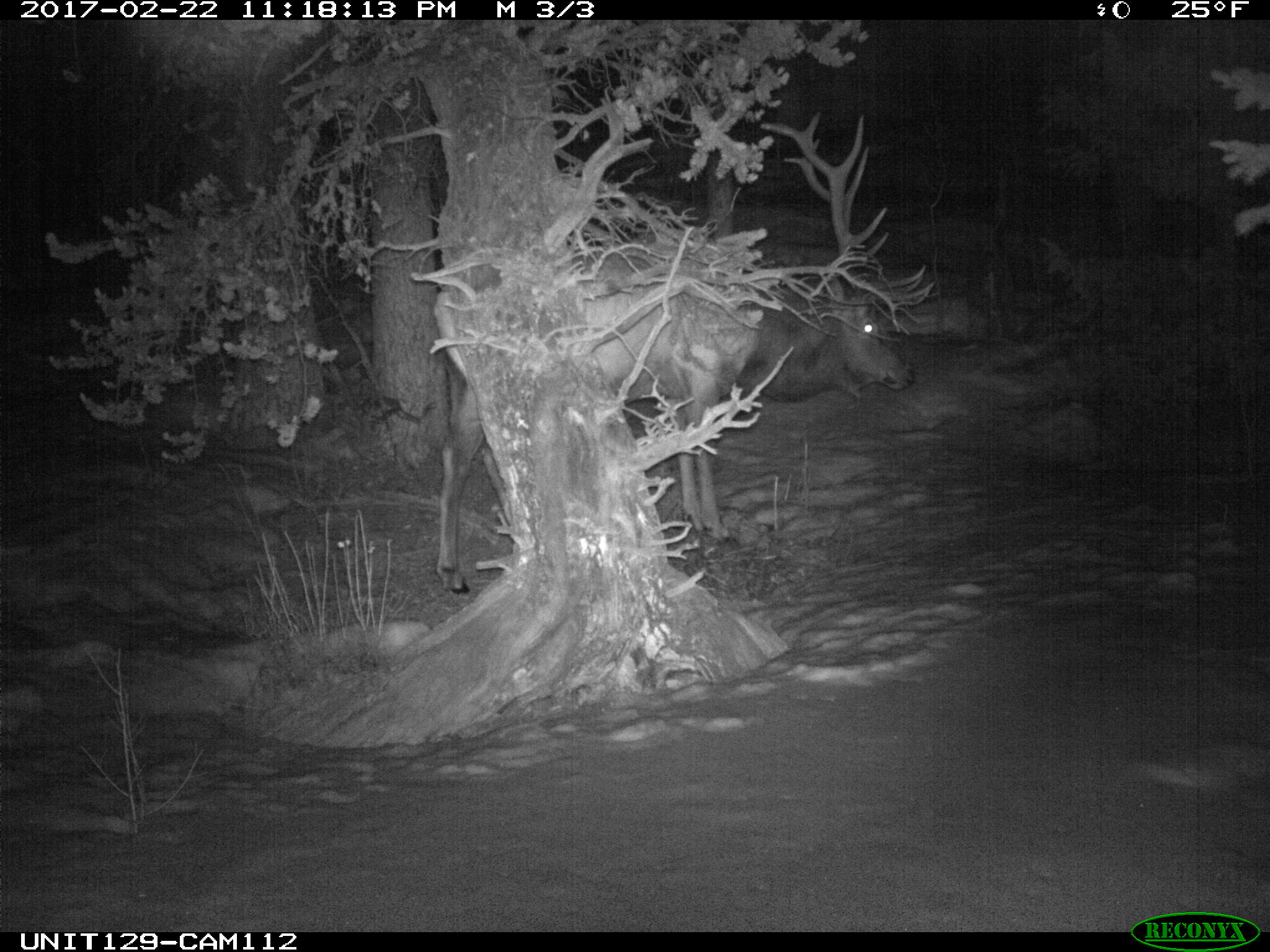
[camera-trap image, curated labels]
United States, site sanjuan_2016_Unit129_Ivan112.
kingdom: Animalia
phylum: Chordata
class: Mammalia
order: Artiodactyla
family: Cervidae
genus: Cervus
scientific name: Cervus elaphus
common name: red deer